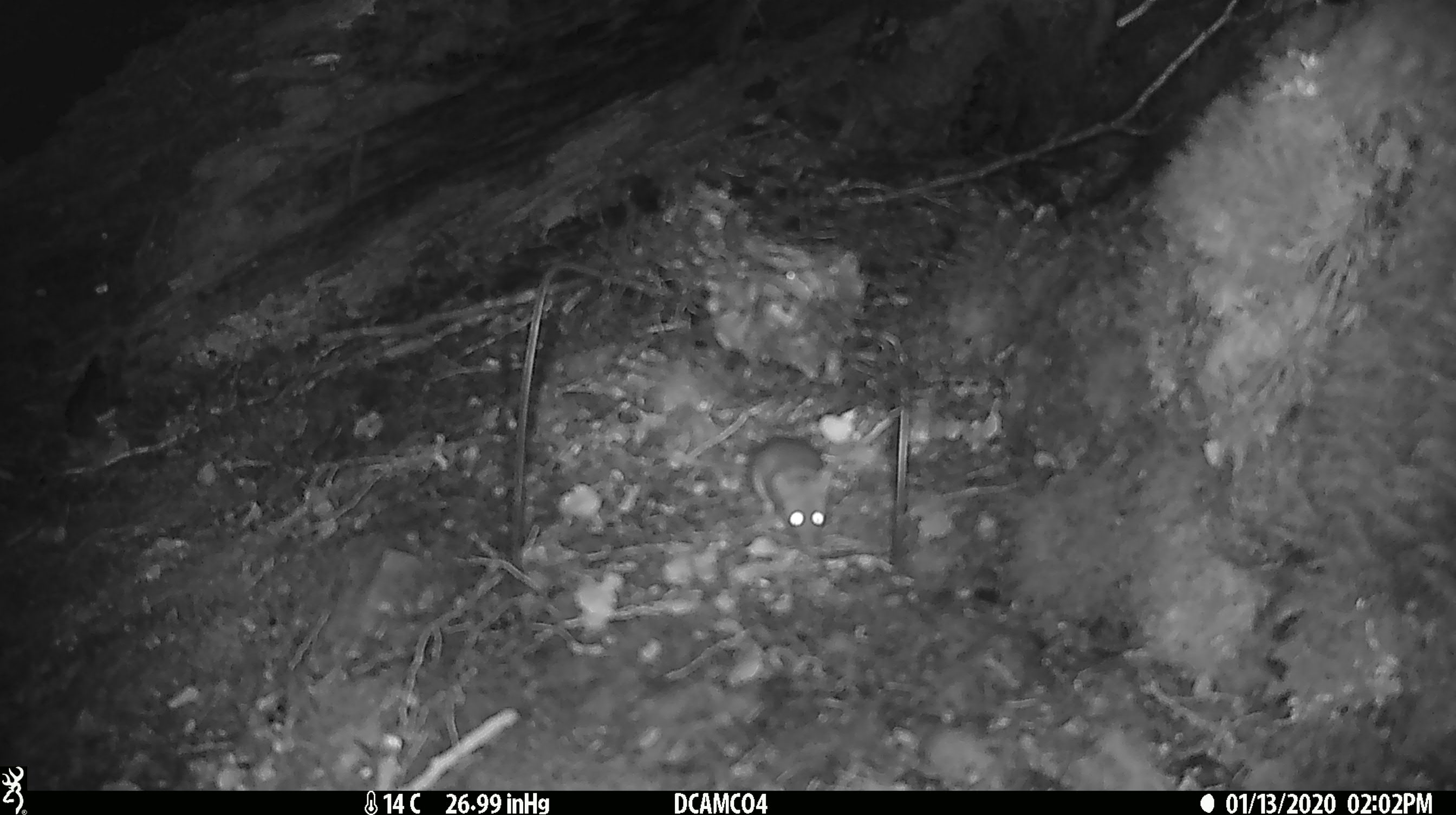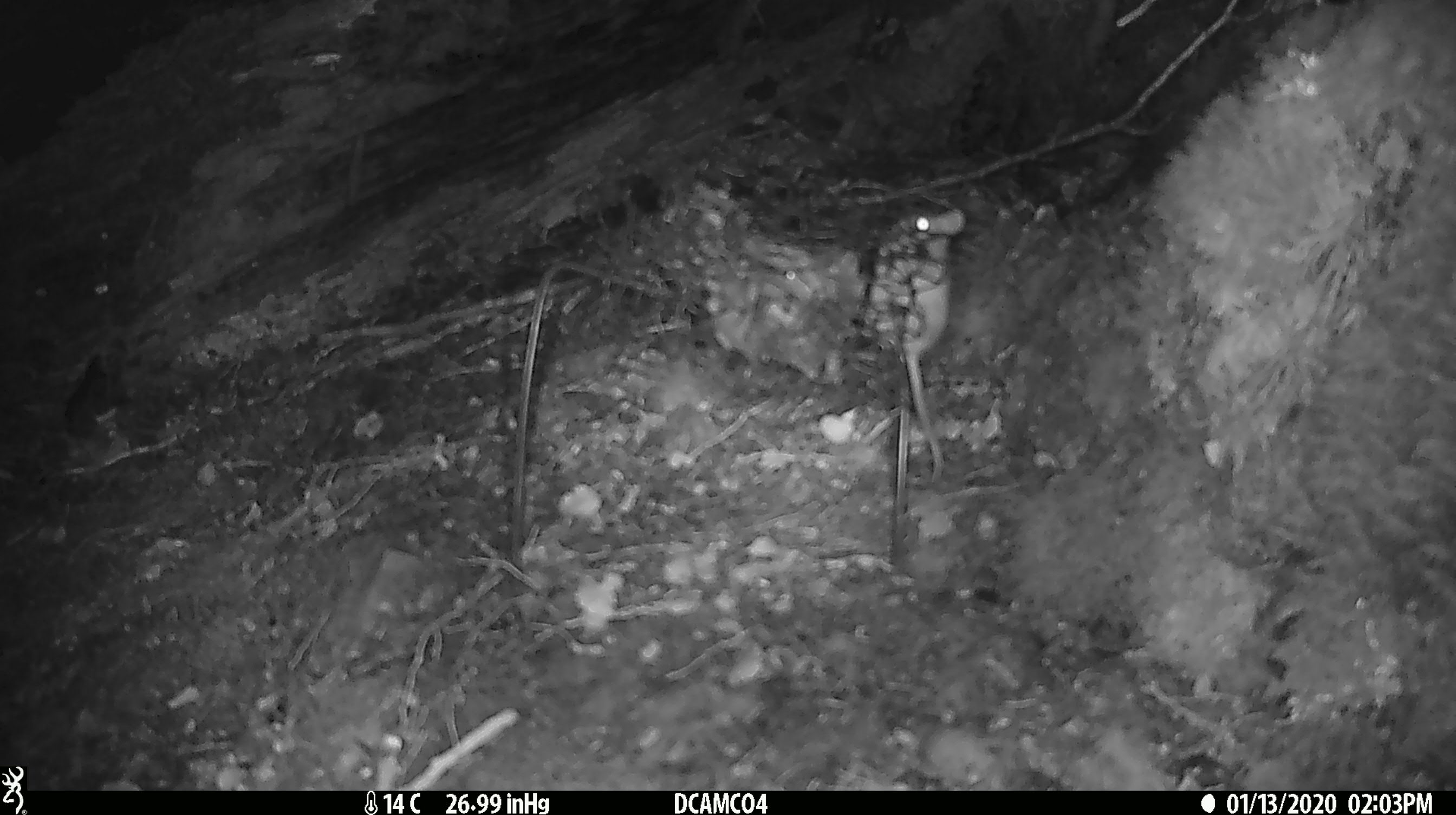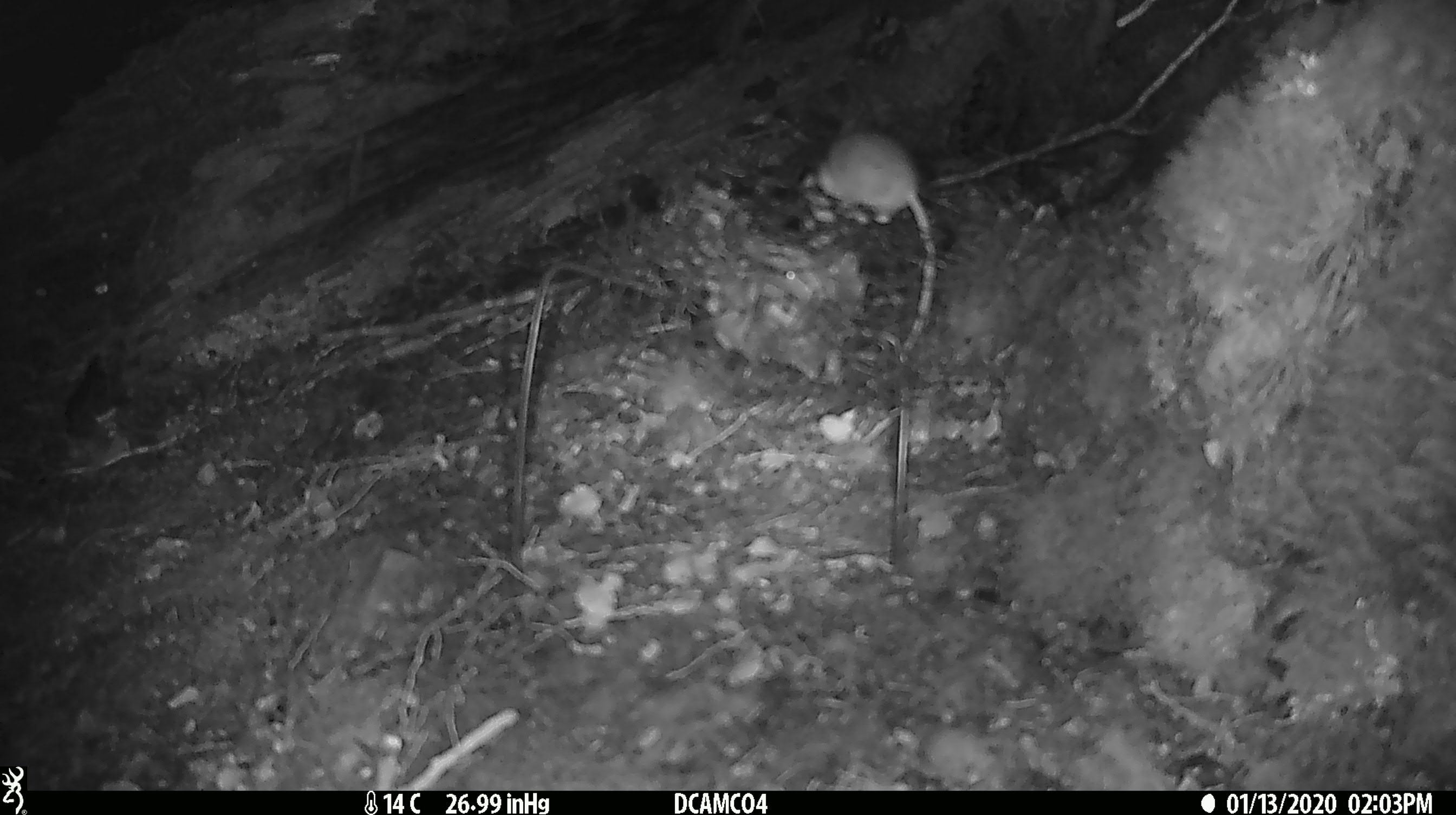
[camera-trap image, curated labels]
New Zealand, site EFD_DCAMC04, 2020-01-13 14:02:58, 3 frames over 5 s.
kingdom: Animalia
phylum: Chordata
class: Mammalia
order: Rodentia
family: Muridae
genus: Mus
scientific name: Mus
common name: mouse